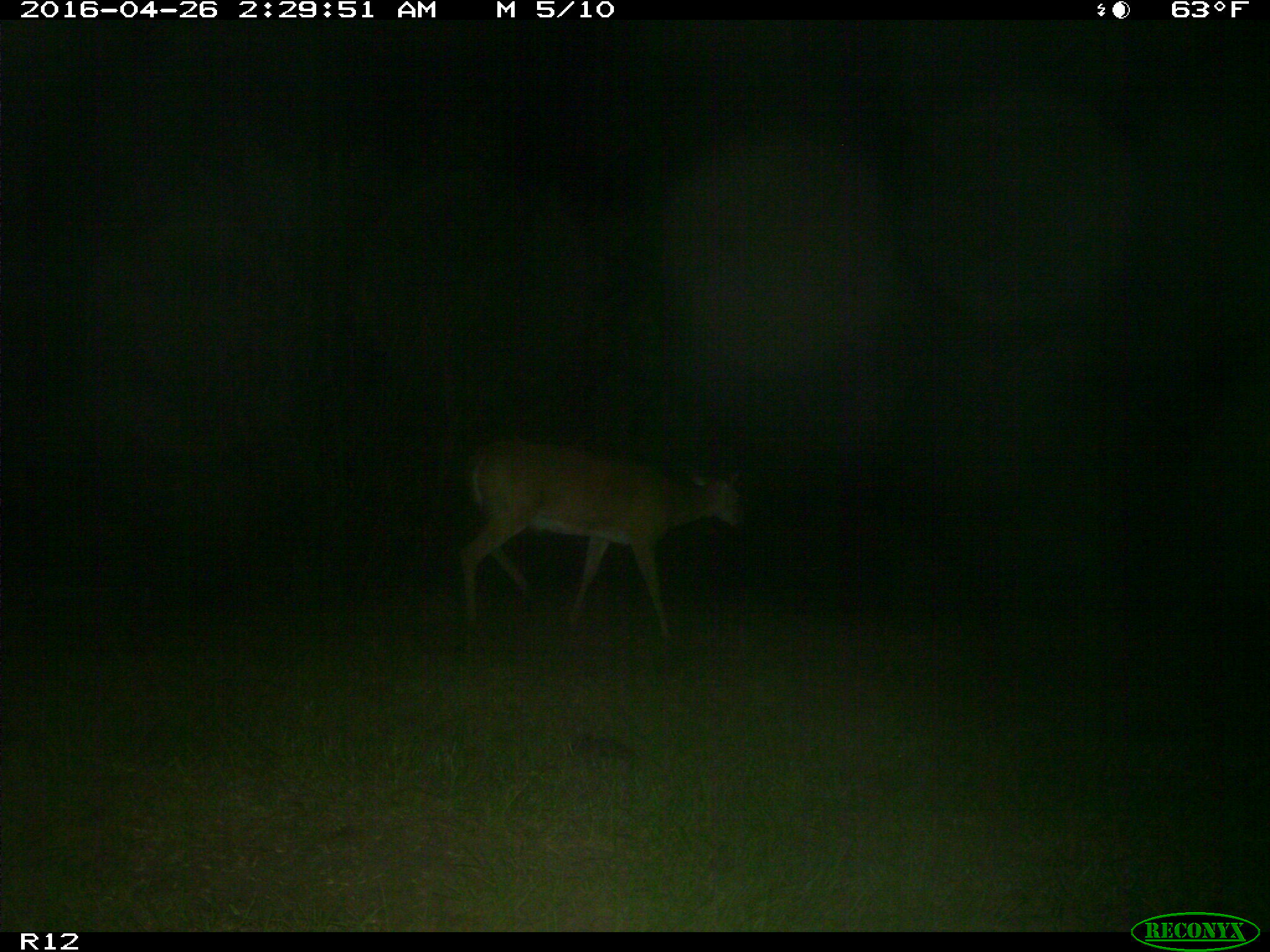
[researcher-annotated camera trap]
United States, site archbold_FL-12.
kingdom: Animalia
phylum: Chordata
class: Mammalia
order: Artiodactyla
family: Cervidae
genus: Odocoileus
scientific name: Odocoileus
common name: deer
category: unidentified deer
Unidentified deer (deer) (Odocoileus).